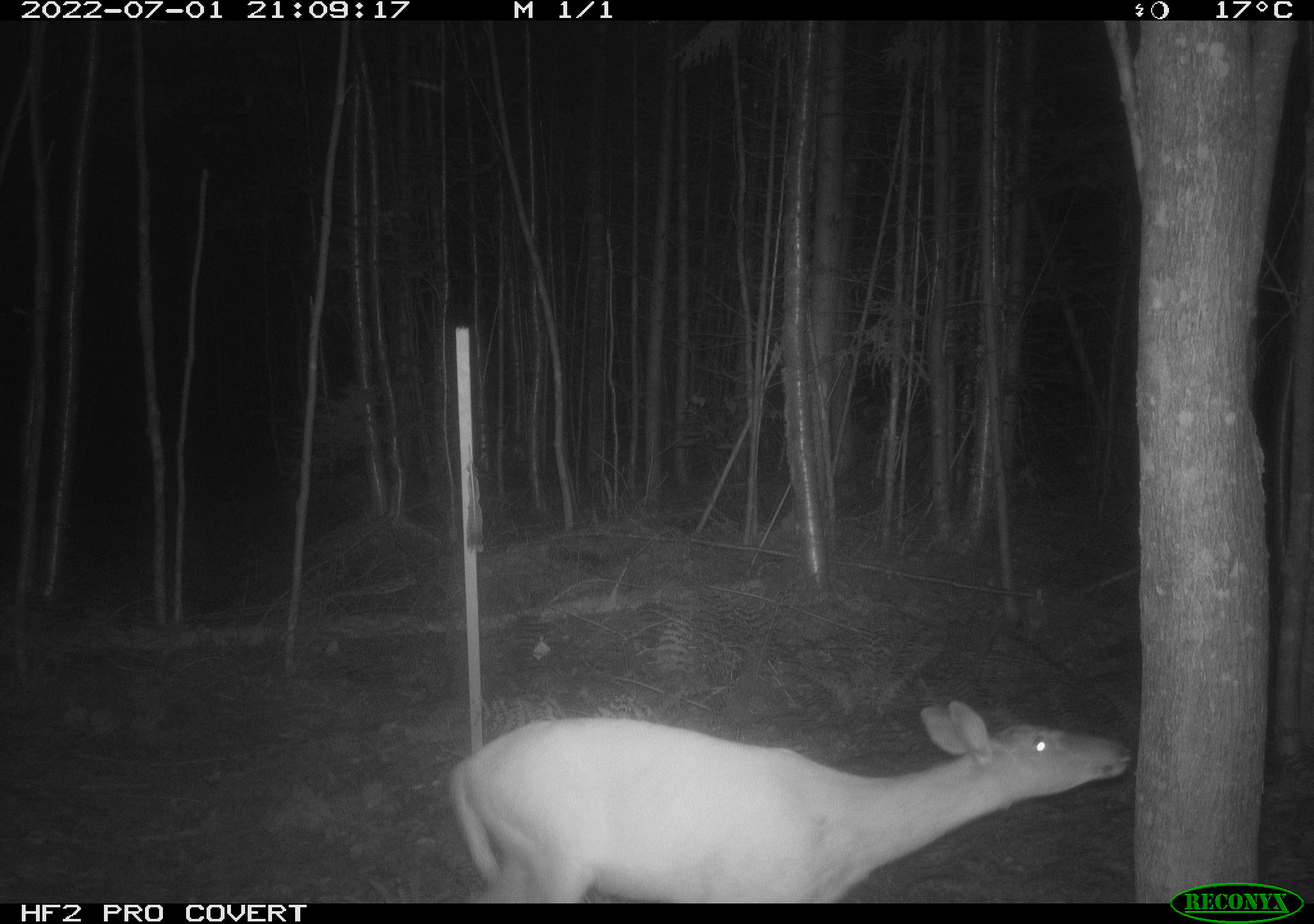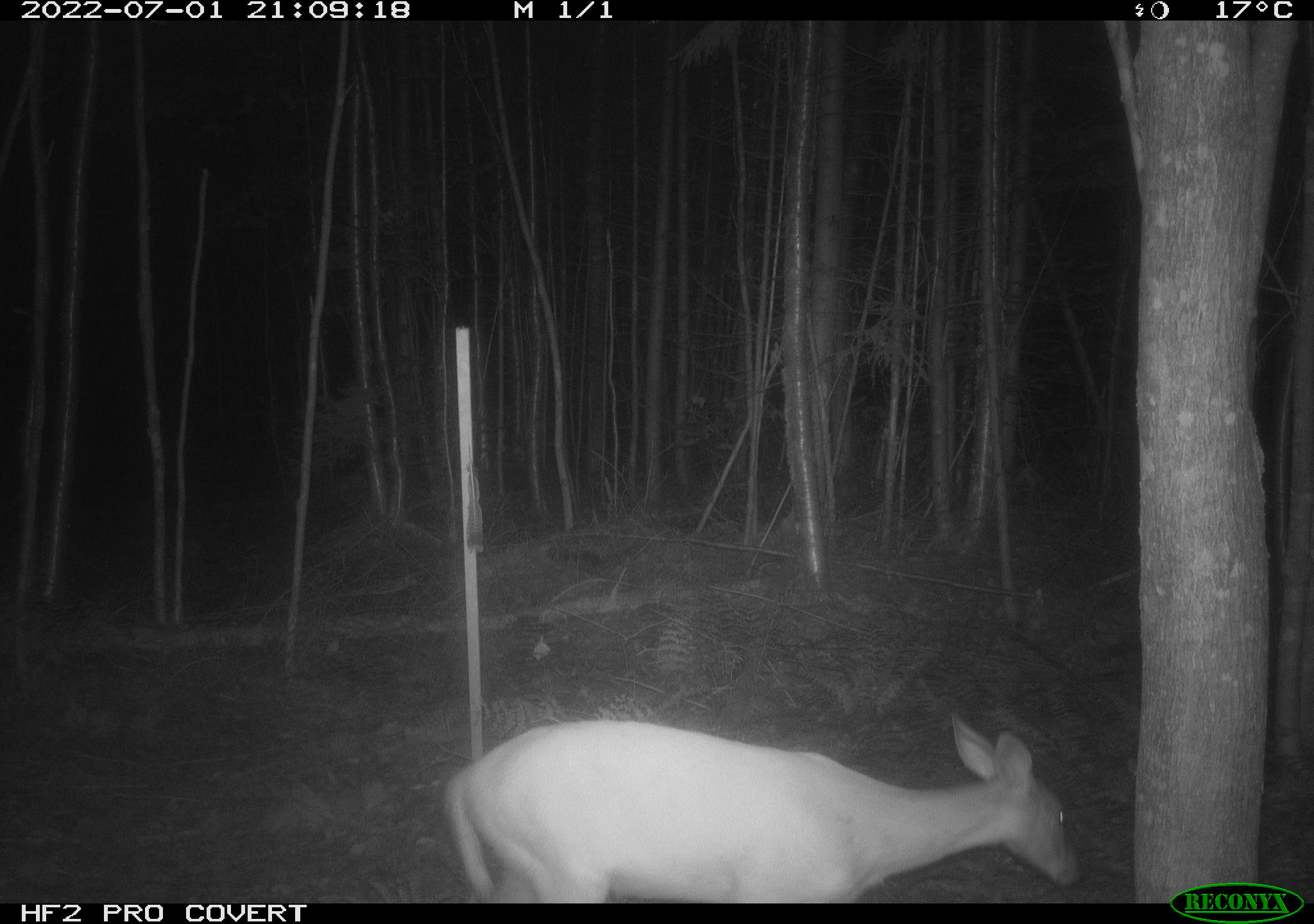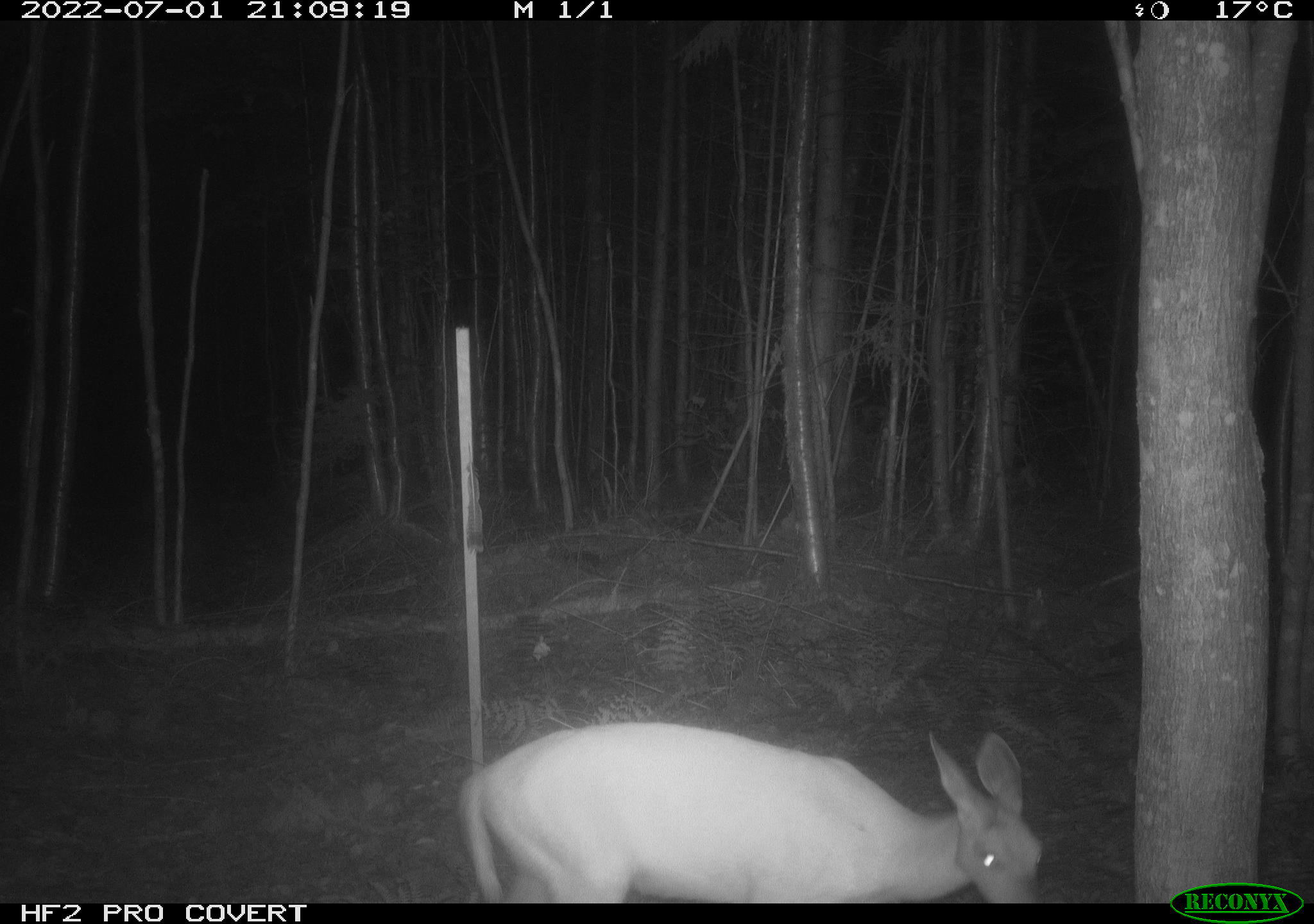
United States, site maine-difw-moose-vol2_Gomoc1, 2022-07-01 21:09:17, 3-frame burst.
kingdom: Animalia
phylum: Chordata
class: Mammalia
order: Artiodactyla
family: Cervidae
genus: Odocoileus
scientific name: Odocoileus virginianus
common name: white-tailed deer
White-tailed deer (Odocoileus virginianus).